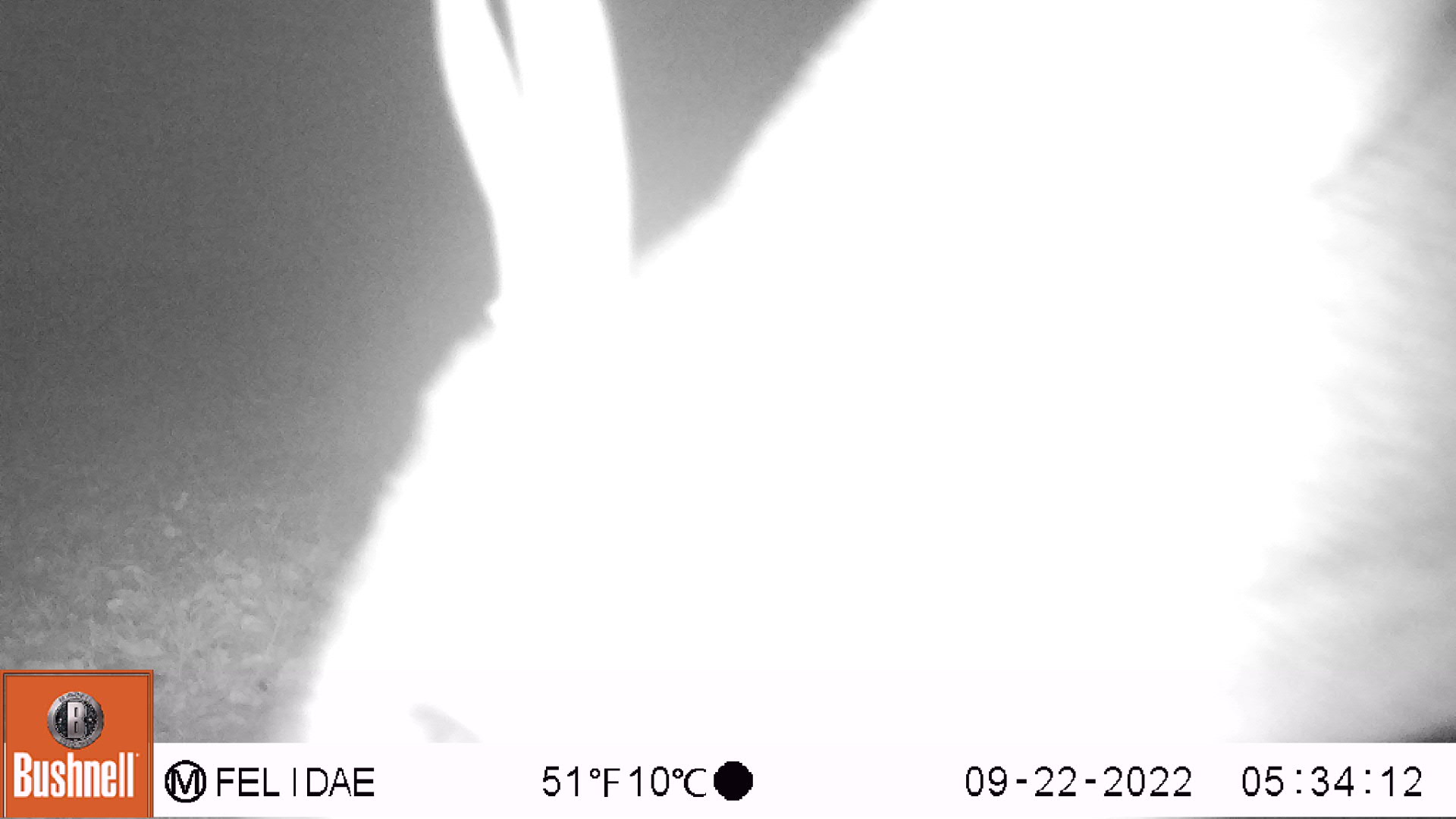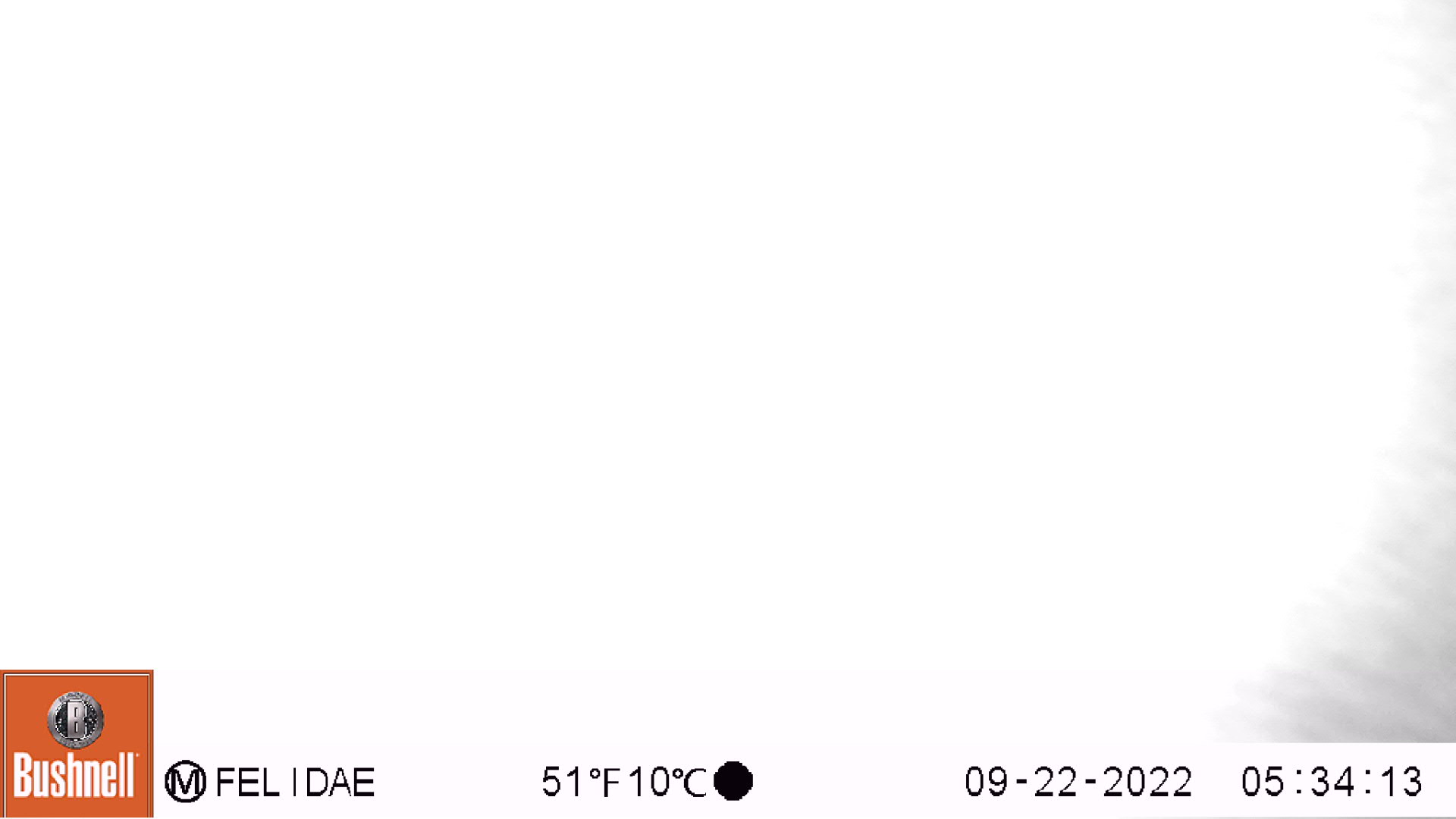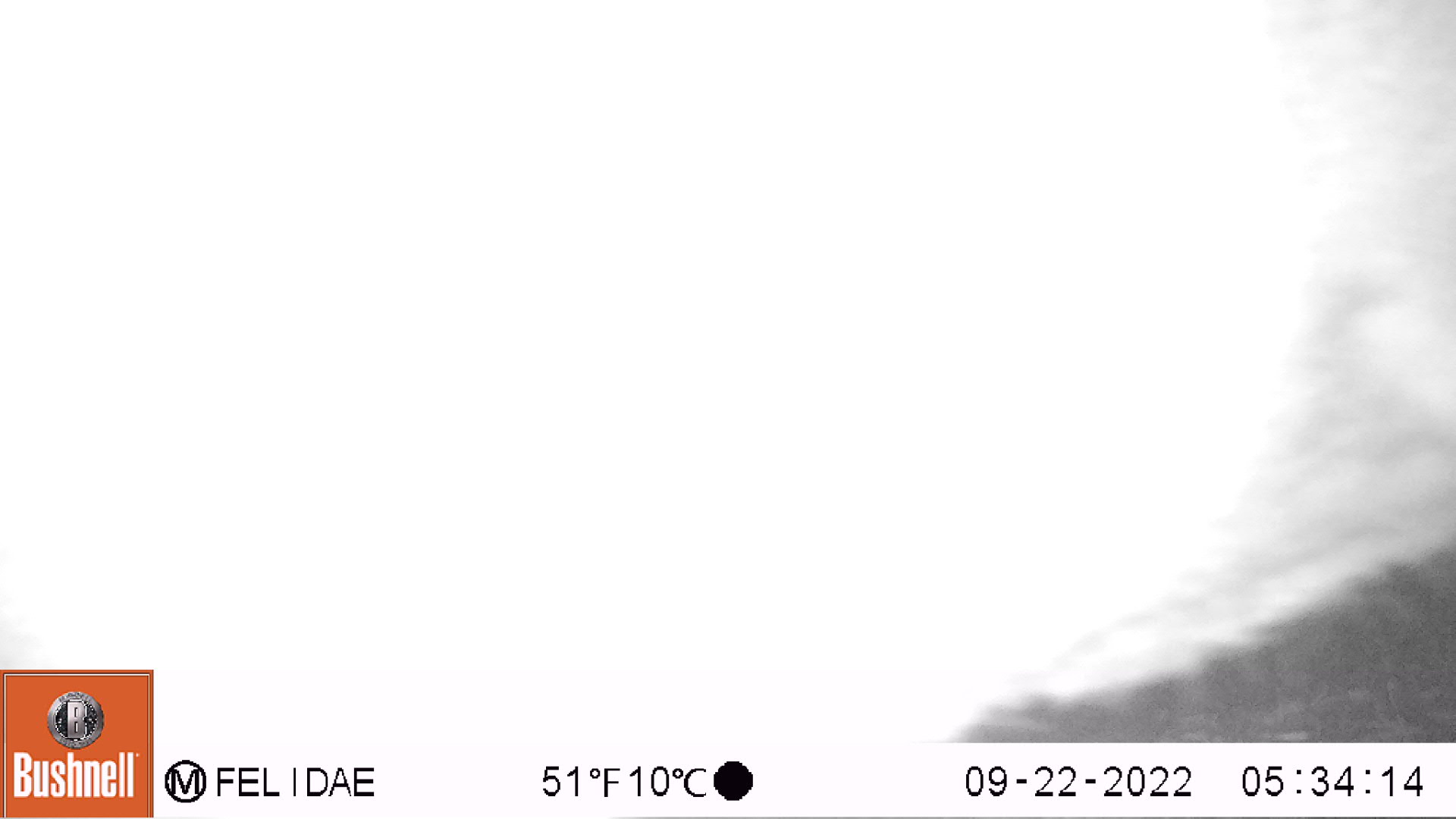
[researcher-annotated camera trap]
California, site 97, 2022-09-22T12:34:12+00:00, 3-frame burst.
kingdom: Animalia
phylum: Chordata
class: Mammalia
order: Artiodactyla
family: Cervidae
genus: Odocoileus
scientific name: Odocoileus hemionus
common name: mule deer